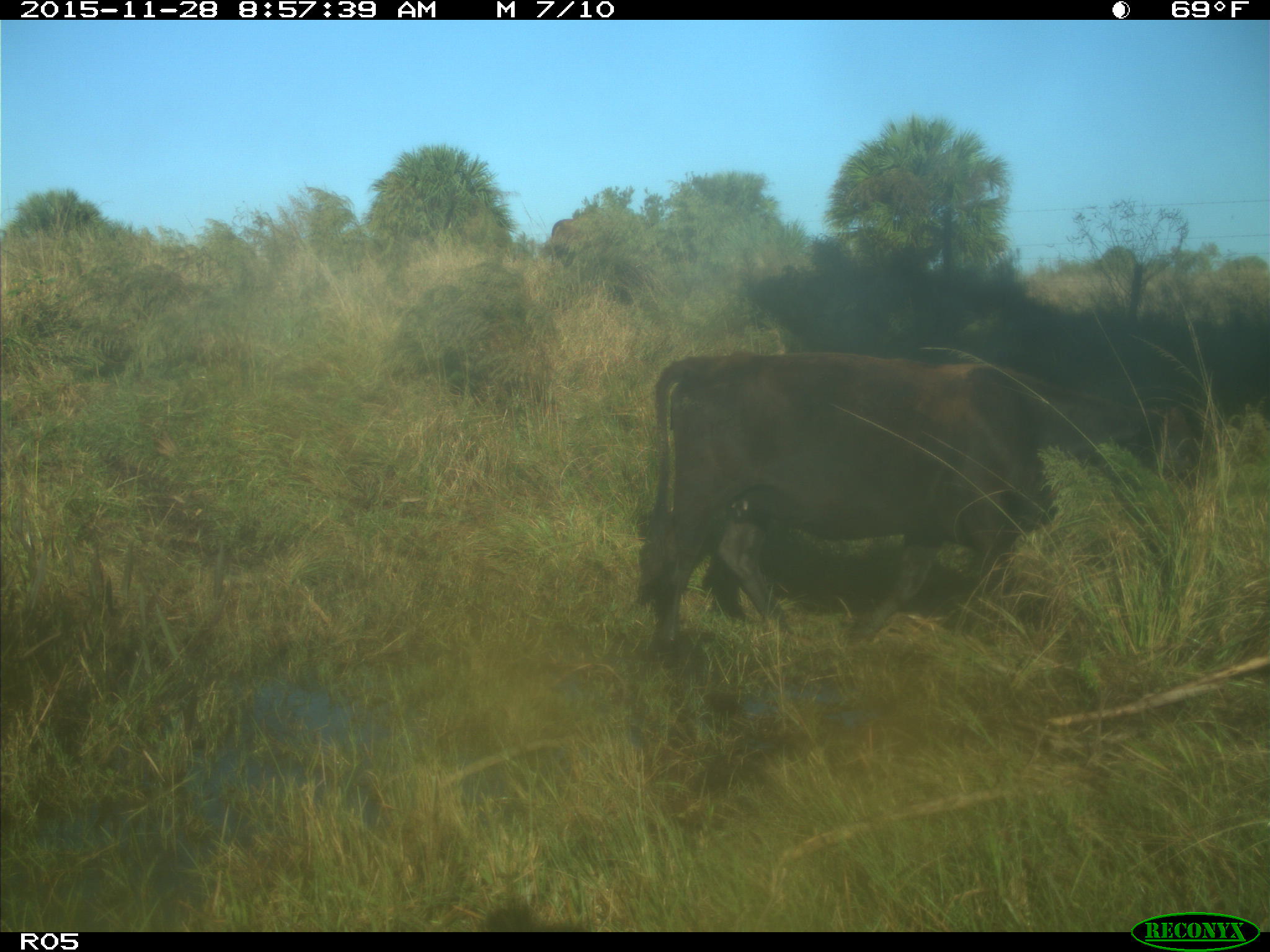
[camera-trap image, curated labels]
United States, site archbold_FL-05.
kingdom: Animalia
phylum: Chordata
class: Mammalia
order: Artiodactyla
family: Bovidae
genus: Bos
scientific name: Bos taurus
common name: domestic cow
Bos taurus (domestic cow).